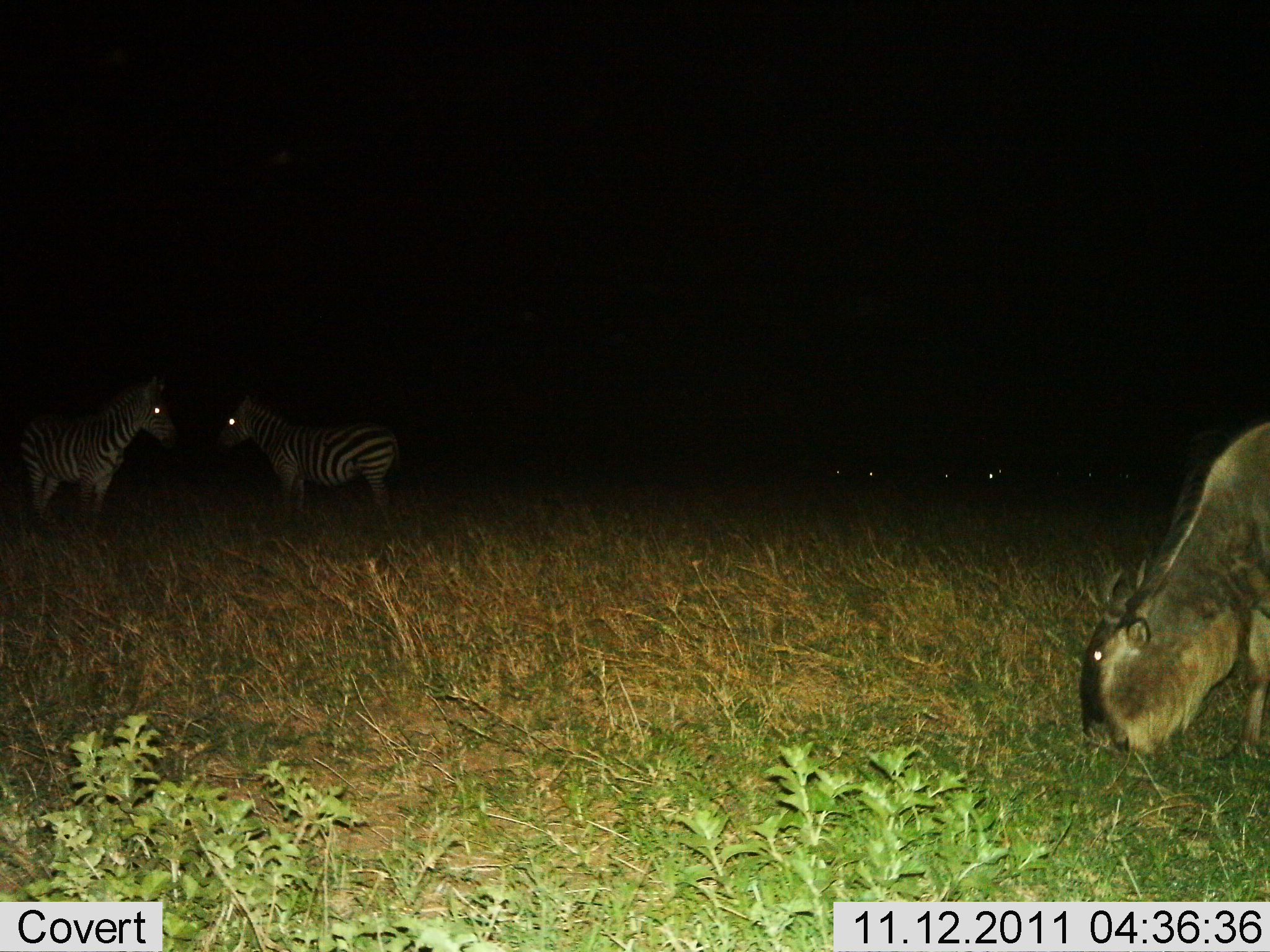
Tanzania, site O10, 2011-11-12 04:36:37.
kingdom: Animalia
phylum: Chordata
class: Mammalia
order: Artiodactyla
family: Bovidae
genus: Connochaetes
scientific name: Connochaetes taurinus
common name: blue wildebeest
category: wildebeest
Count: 1.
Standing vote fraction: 6%.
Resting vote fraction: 0%.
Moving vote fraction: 0%.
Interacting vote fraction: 0%.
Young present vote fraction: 0%.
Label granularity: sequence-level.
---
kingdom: Animalia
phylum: Chordata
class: Mammalia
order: Perissodactyla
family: Equidae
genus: Equus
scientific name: Equus quagga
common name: plains zebra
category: zebra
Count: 2.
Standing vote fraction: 100%.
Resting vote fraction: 5%.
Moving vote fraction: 0%.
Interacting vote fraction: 0%.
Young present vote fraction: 0%.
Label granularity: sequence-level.